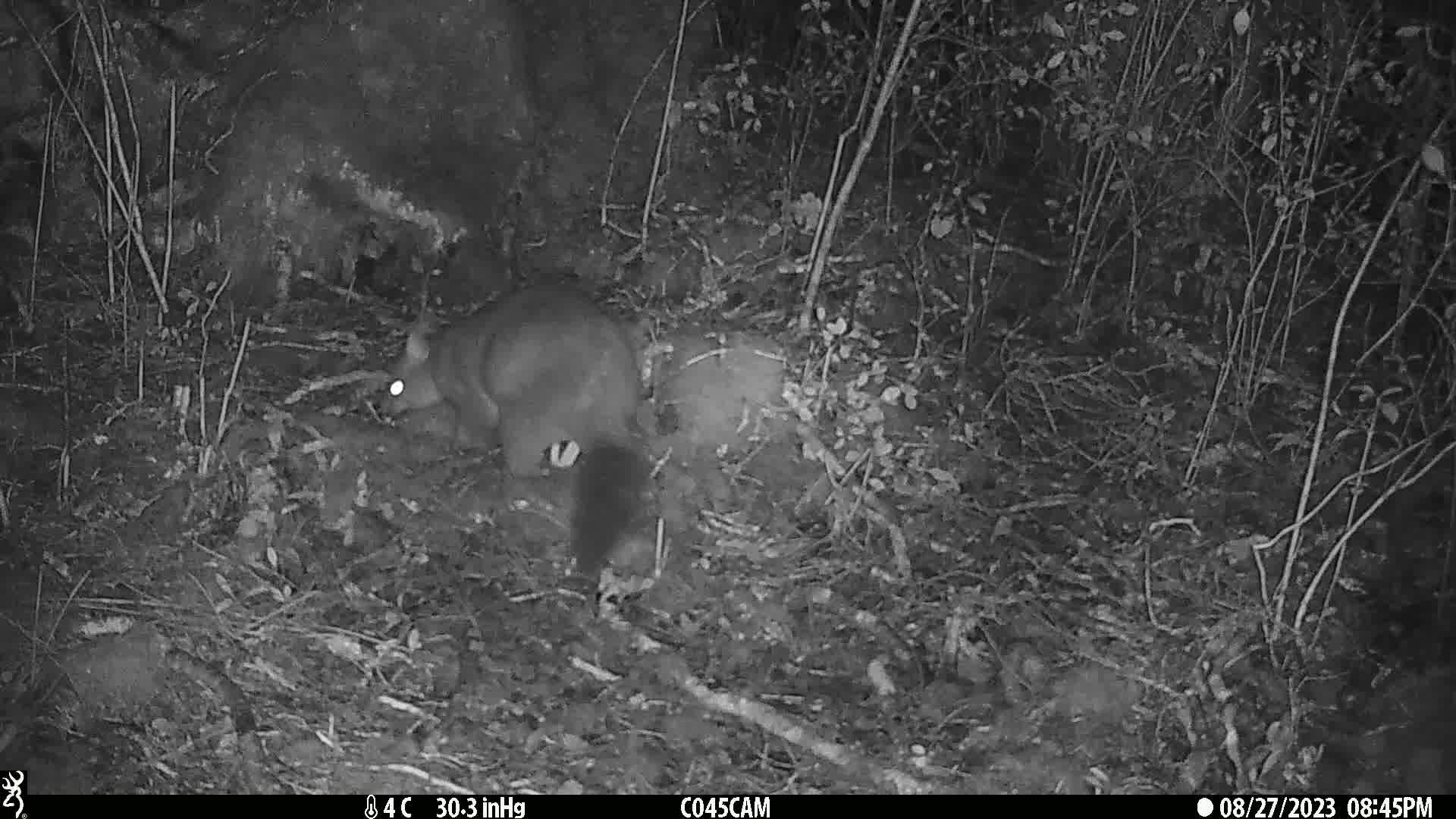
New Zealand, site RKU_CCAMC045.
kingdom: Animalia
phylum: Chordata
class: Mammalia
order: Diprotodontia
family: Phalangeridae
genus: Trichosurus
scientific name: Trichosurus vulpecula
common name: common brushtail possum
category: possum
Possum (common brushtail possum) (Trichosurus vulpecula).